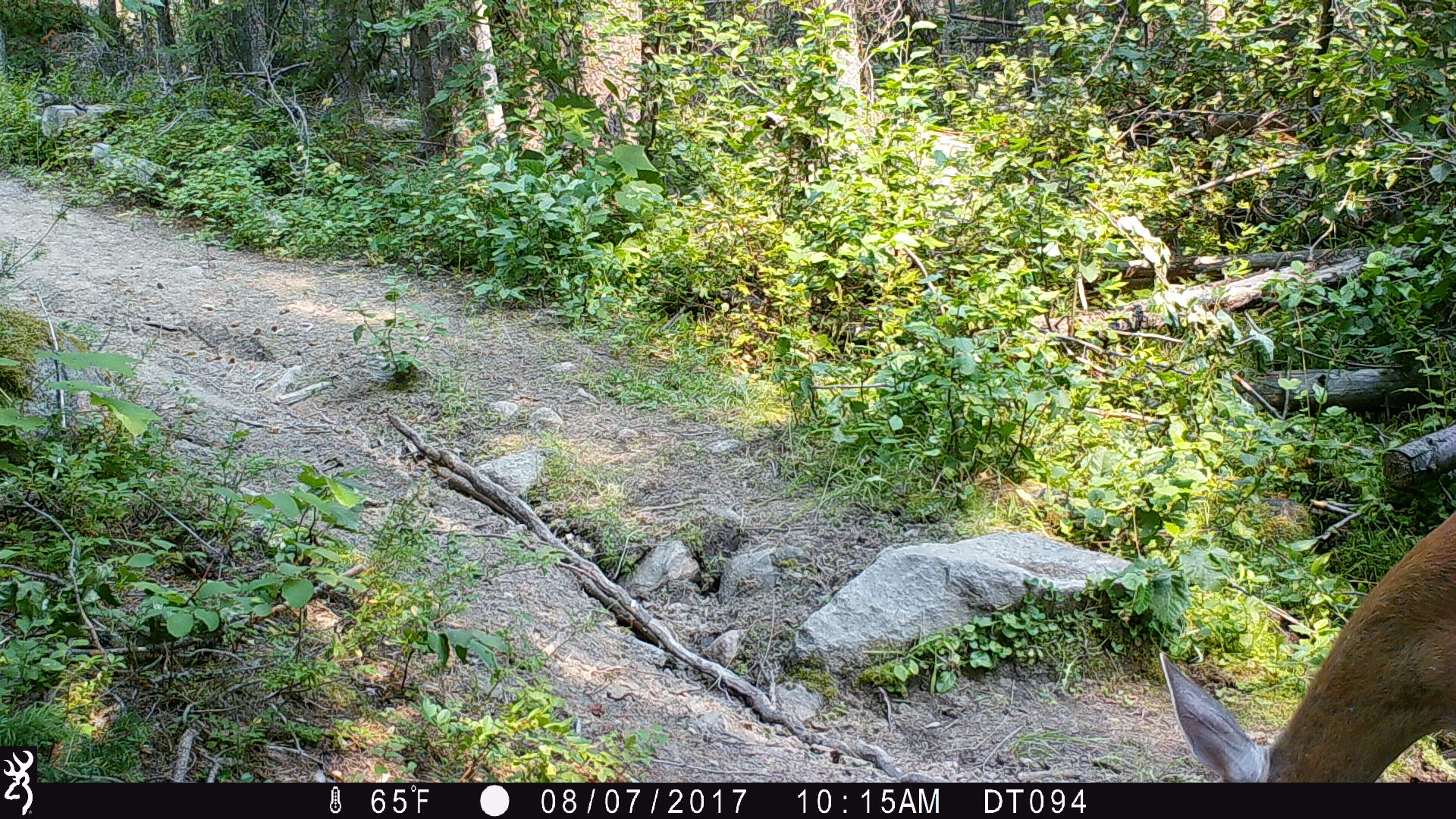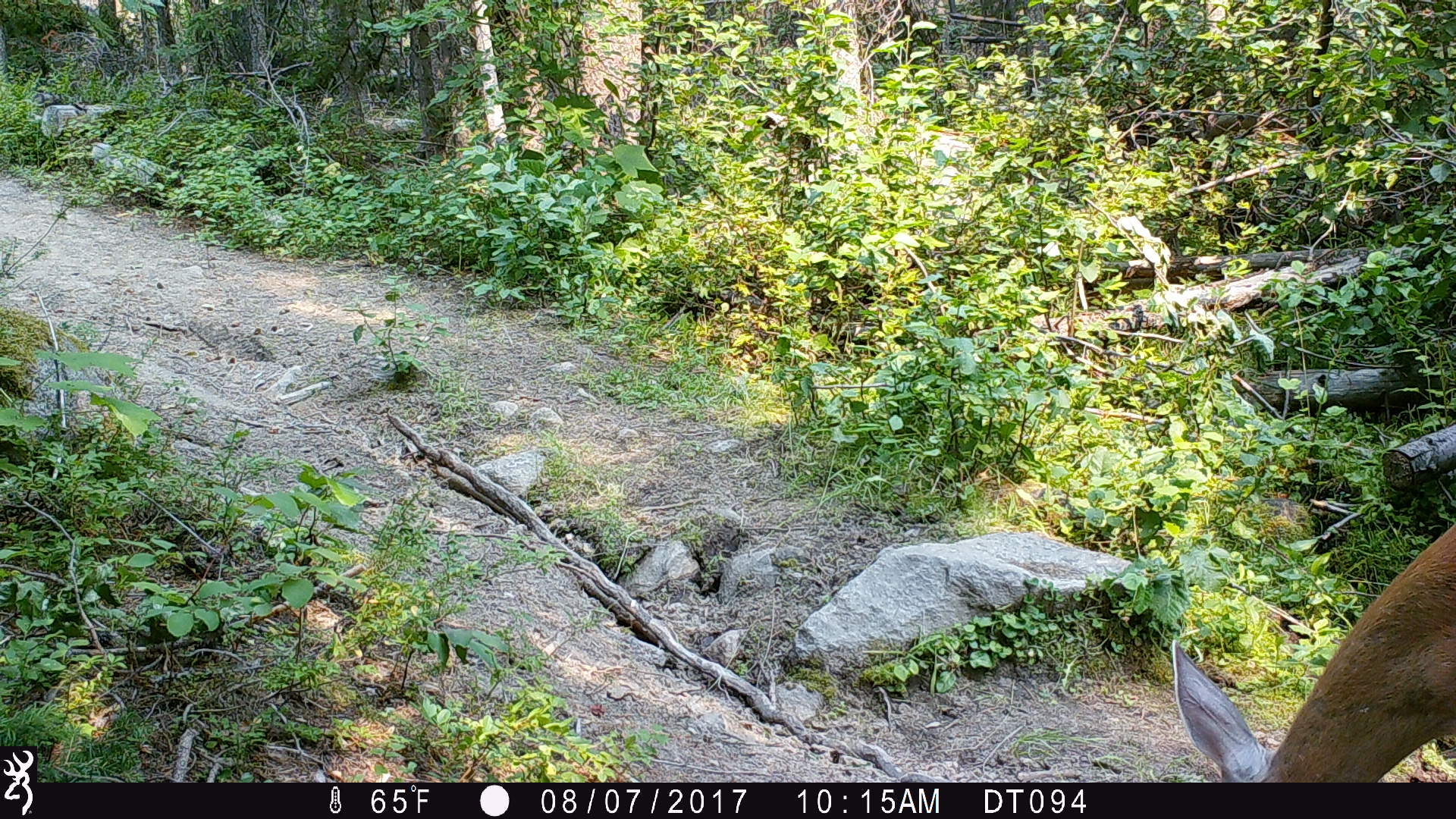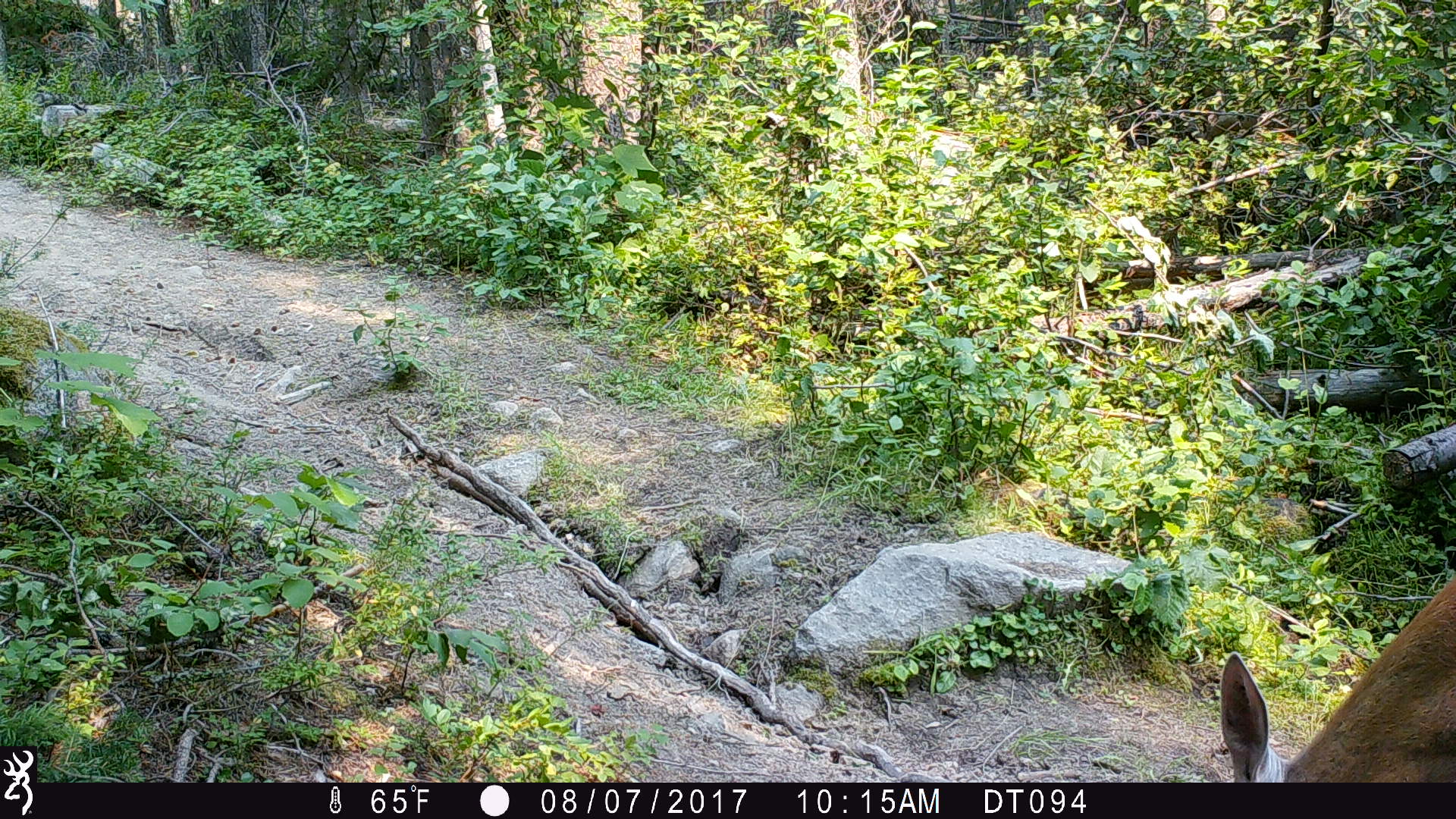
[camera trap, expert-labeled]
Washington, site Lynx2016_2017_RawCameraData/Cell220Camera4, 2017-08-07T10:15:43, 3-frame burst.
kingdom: Animalia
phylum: Chordata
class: Mammalia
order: Artiodactyla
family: Cervidae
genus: Odocoileus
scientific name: Odocoileus virginianus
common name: white-tailed deer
Odocoileus virginianus (white-tailed deer). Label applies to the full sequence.